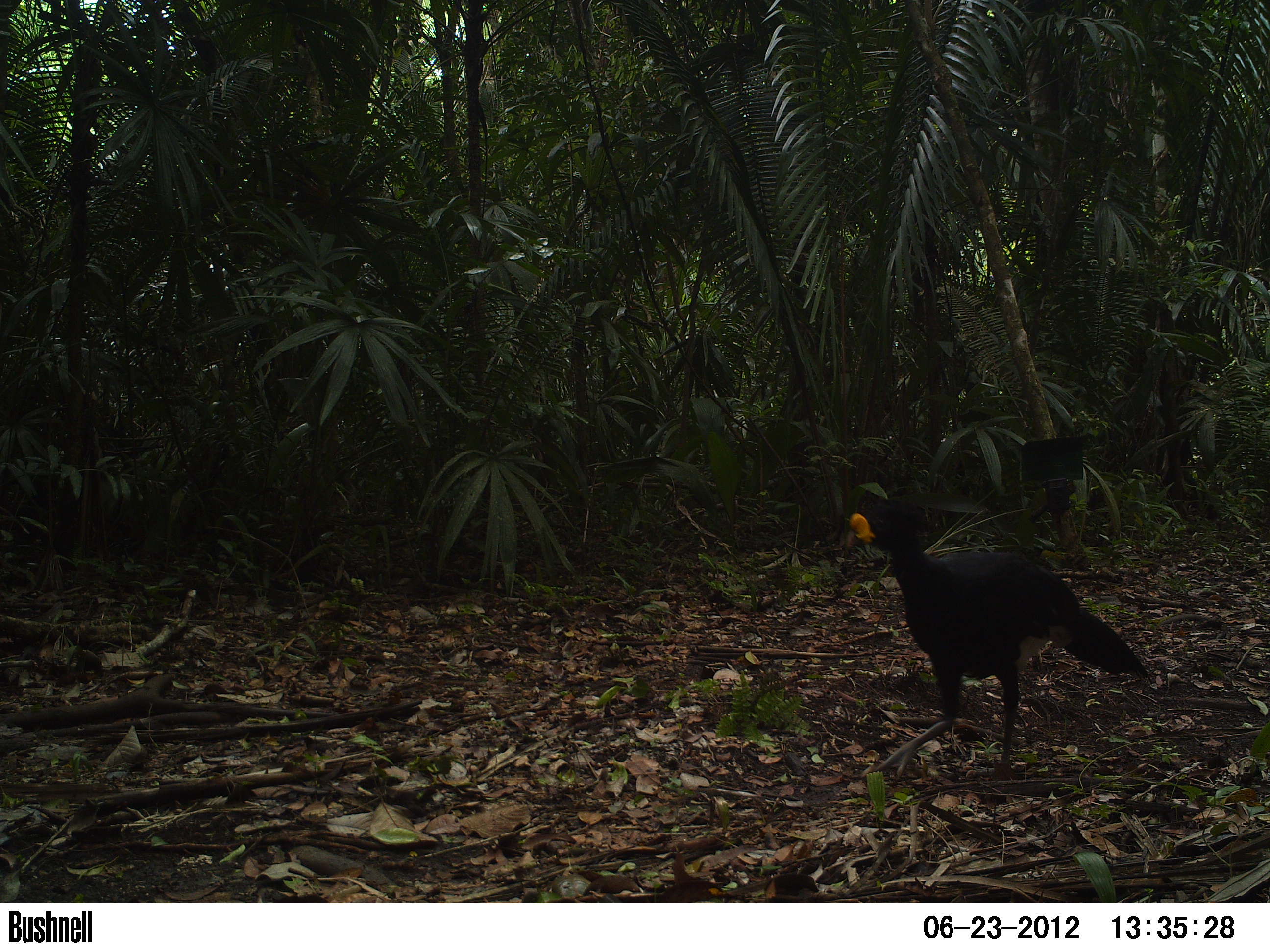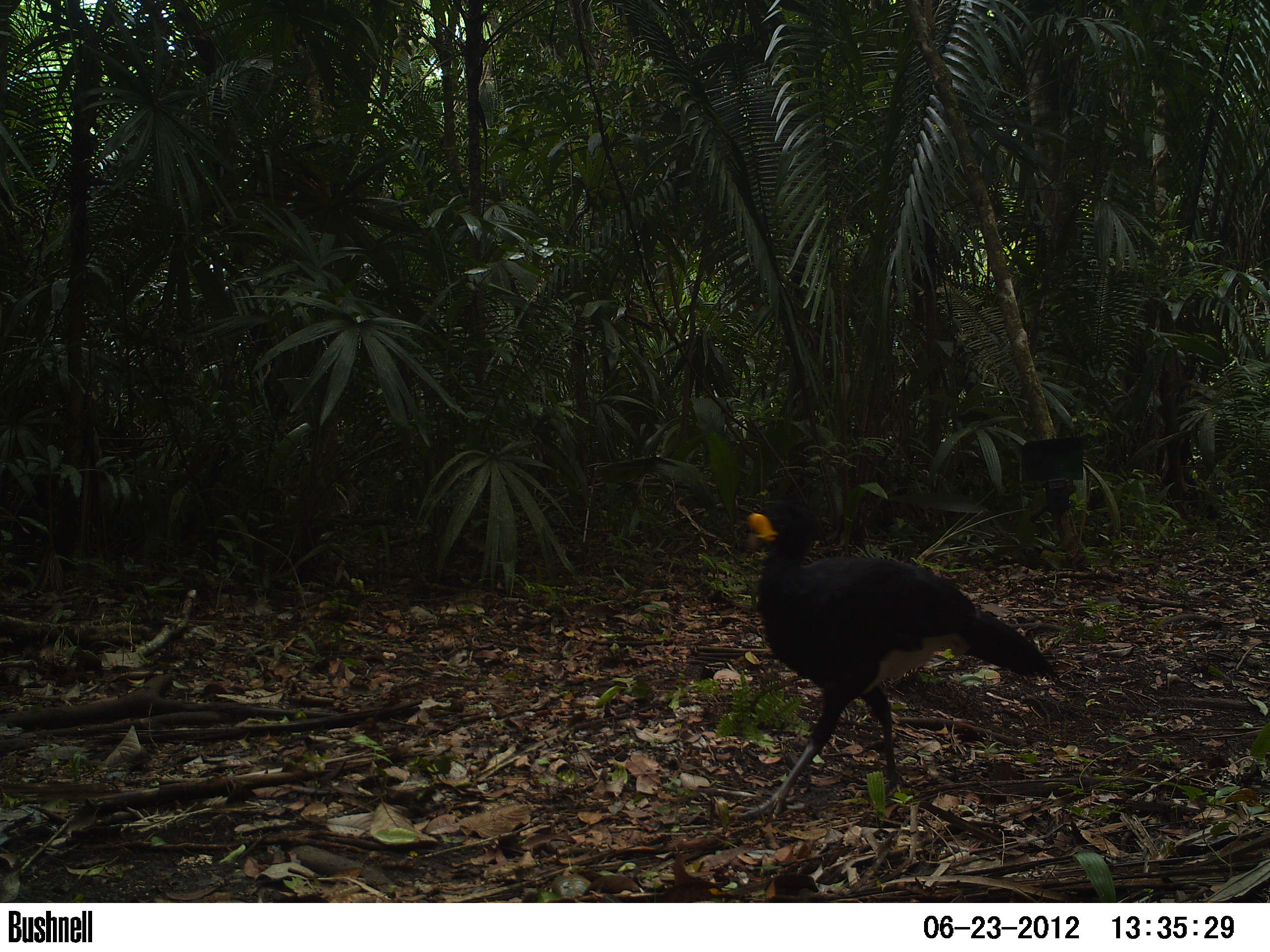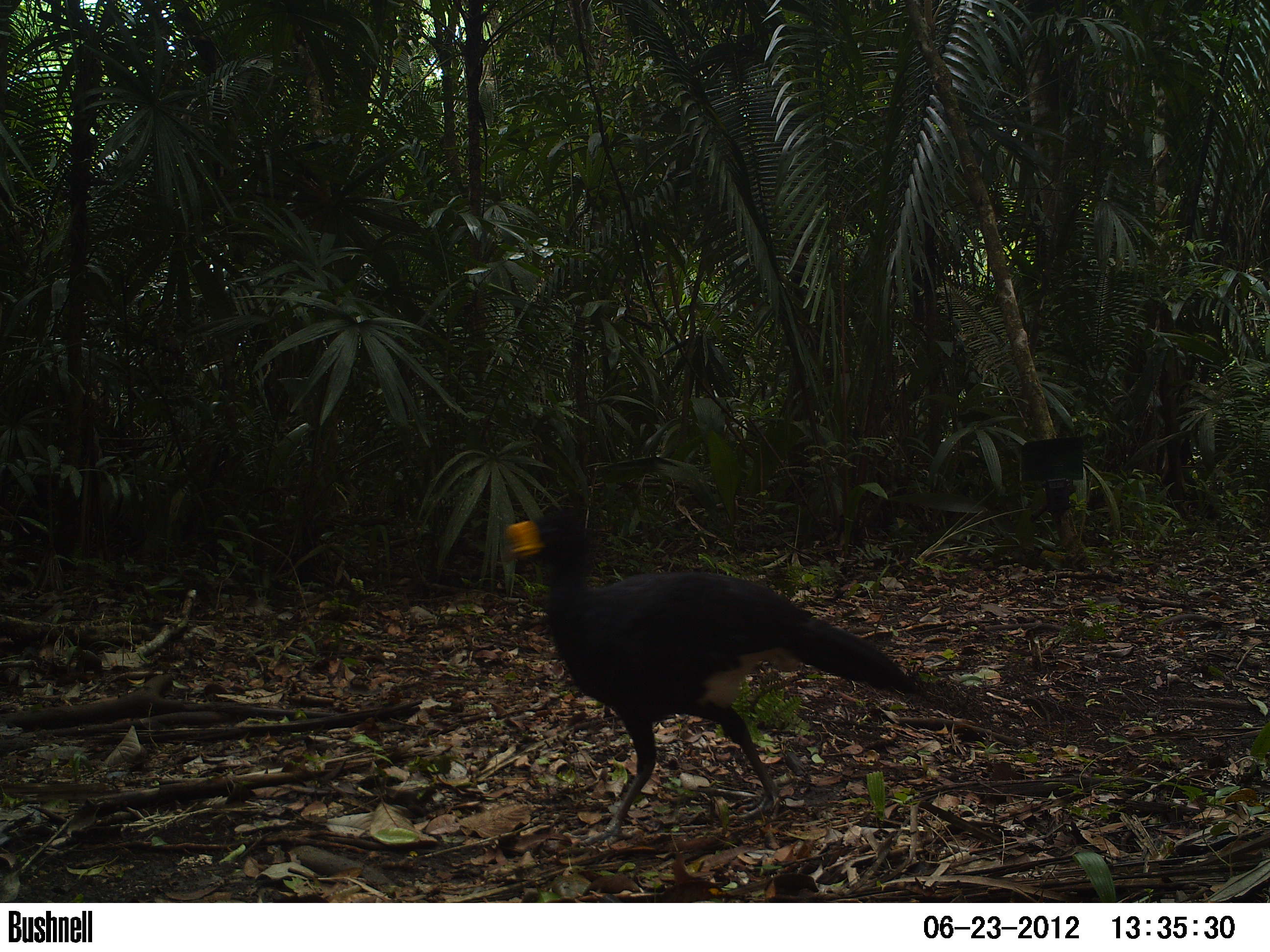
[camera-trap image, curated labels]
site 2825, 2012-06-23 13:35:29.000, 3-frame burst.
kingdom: Animalia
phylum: Chordata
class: Aves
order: Galliformes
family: Cracidae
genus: Crax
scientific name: Crax rubra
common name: great curassow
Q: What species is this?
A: Crax rubra (great curassow).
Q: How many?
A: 1.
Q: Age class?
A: Adult.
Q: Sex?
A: Male.